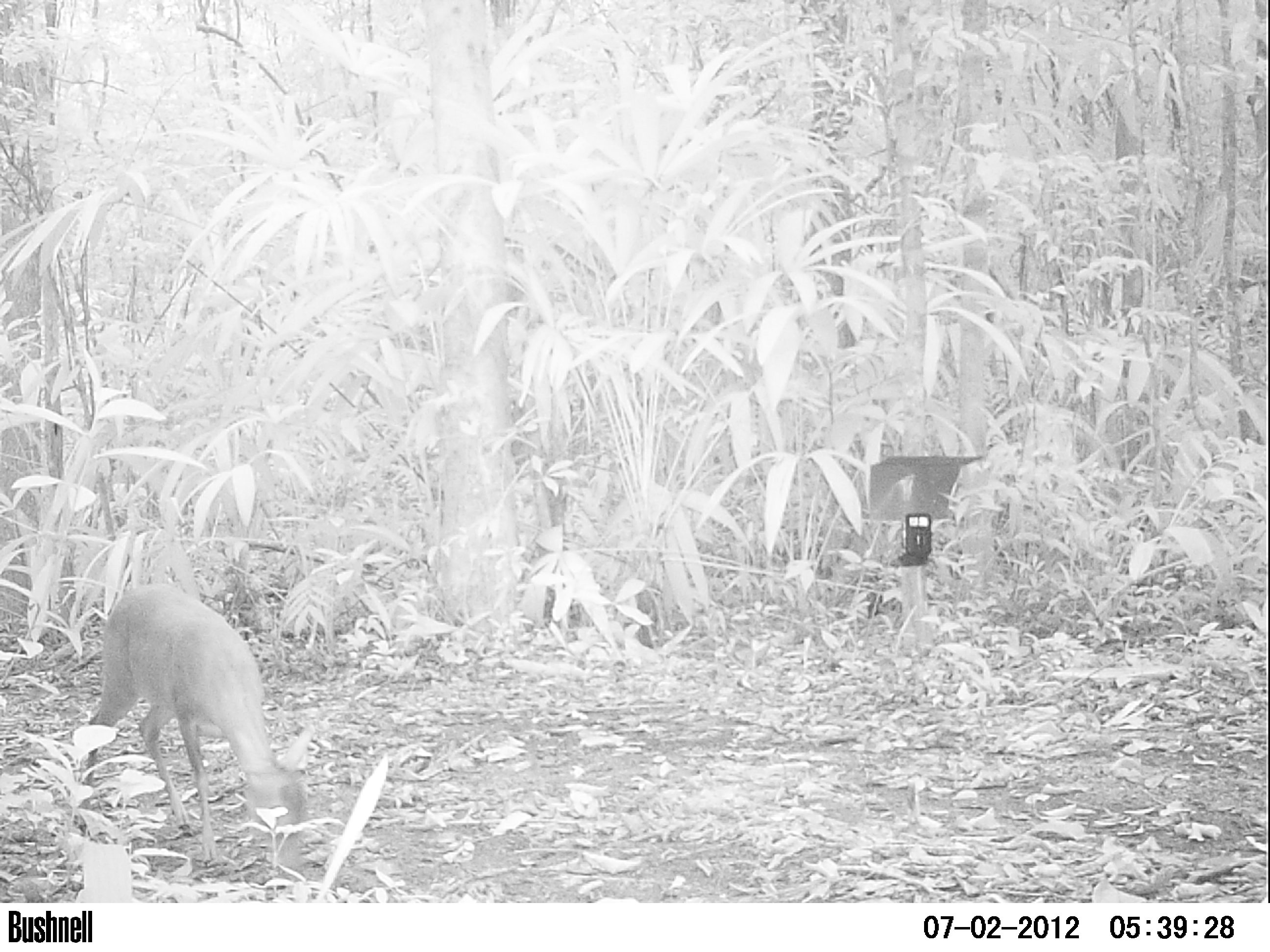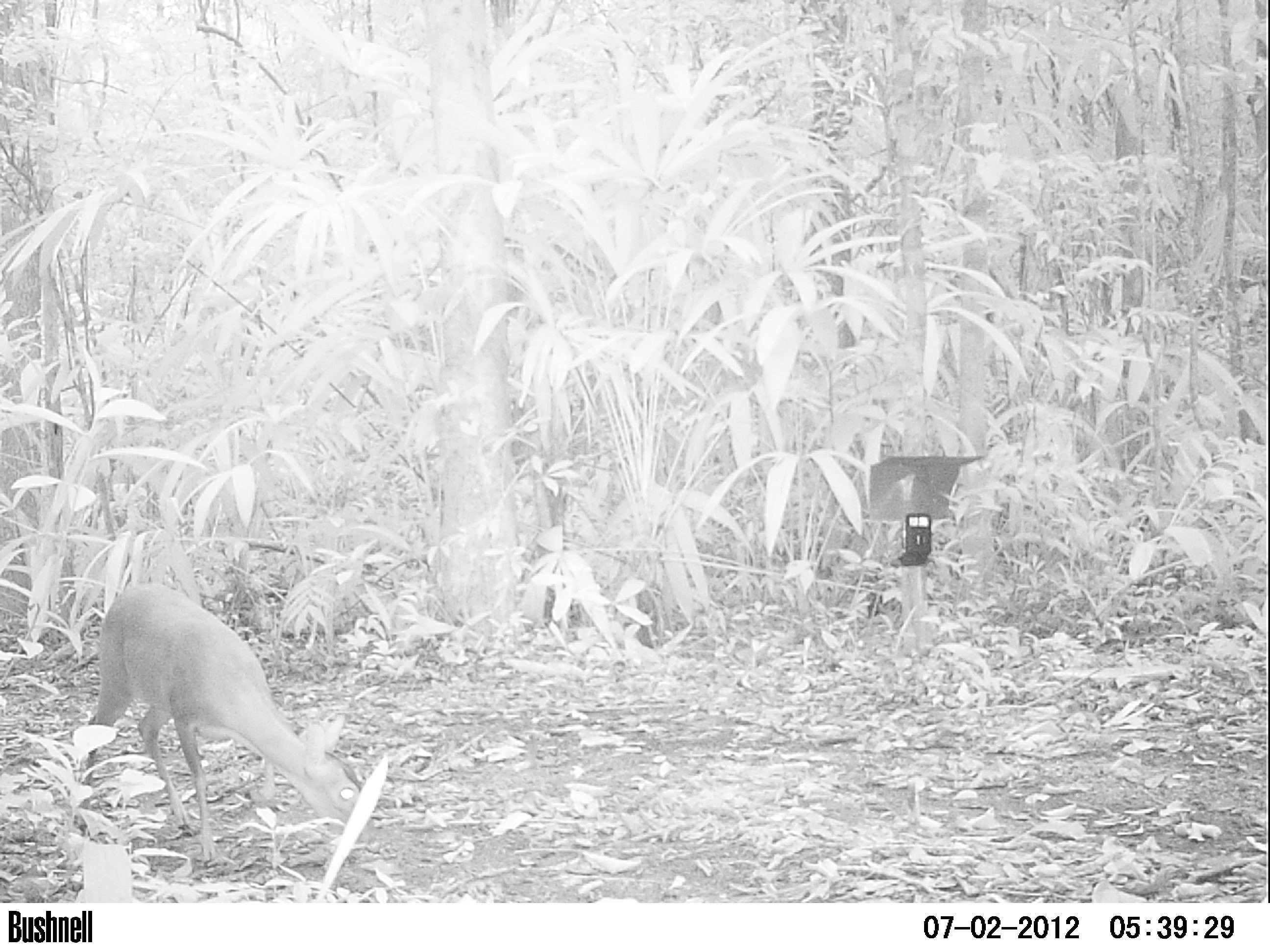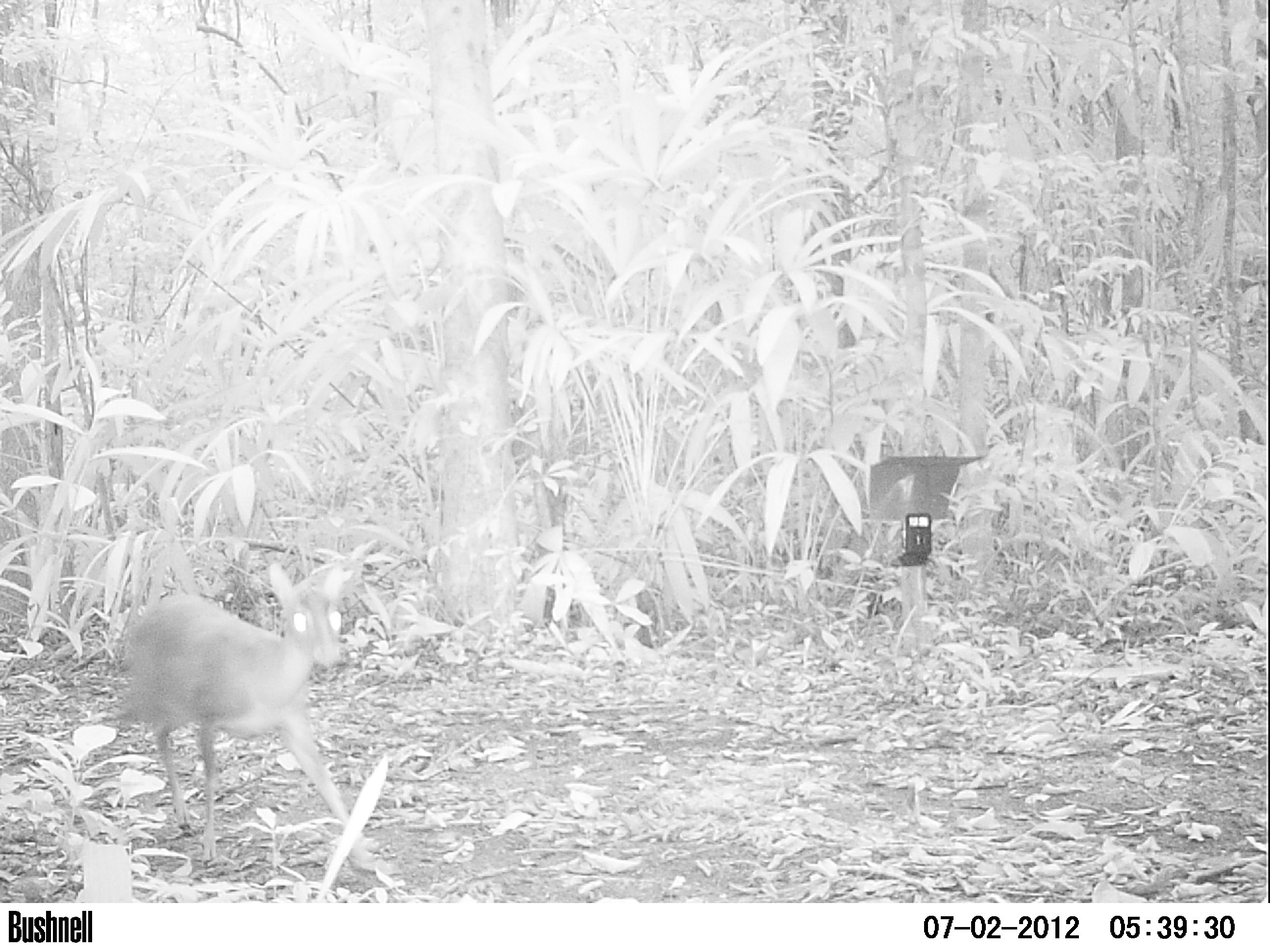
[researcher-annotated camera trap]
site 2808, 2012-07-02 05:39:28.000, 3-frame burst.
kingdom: Animalia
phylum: Chordata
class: Mammalia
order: Artiodactyla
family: Cervidae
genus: Odocoileus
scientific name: Odocoileus pandora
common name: yucatán brown brocket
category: mazama pandora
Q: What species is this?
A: Mazama pandora (yucatán brown brocket) (Odocoileus pandora).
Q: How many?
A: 1.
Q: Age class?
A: Adult.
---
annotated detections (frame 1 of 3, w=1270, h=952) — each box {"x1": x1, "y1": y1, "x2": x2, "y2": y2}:
mazama pandora: {"x1": 73, "y1": 578, "x2": 319, "y2": 884}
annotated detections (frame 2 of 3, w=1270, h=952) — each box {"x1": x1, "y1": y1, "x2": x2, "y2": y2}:
mazama pandora: {"x1": 84, "y1": 583, "x2": 377, "y2": 863}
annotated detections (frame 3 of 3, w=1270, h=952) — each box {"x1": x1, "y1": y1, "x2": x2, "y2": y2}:
mazama pandora: {"x1": 117, "y1": 560, "x2": 379, "y2": 871}